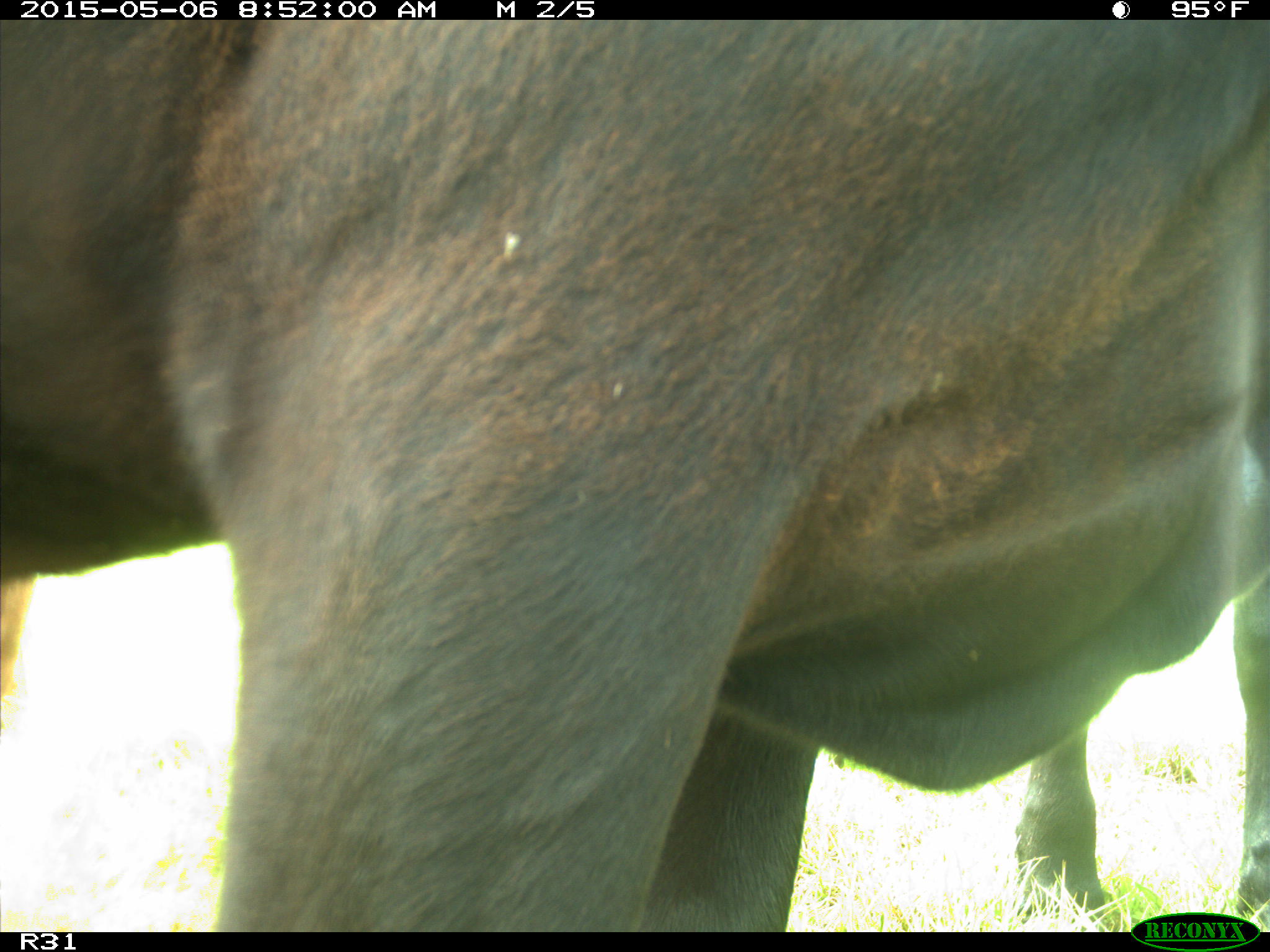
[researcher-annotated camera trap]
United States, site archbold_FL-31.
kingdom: Animalia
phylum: Chordata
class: Mammalia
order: Artiodactyla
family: Bovidae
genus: Bos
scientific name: Bos taurus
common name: domestic cow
Bos taurus (domestic cow).